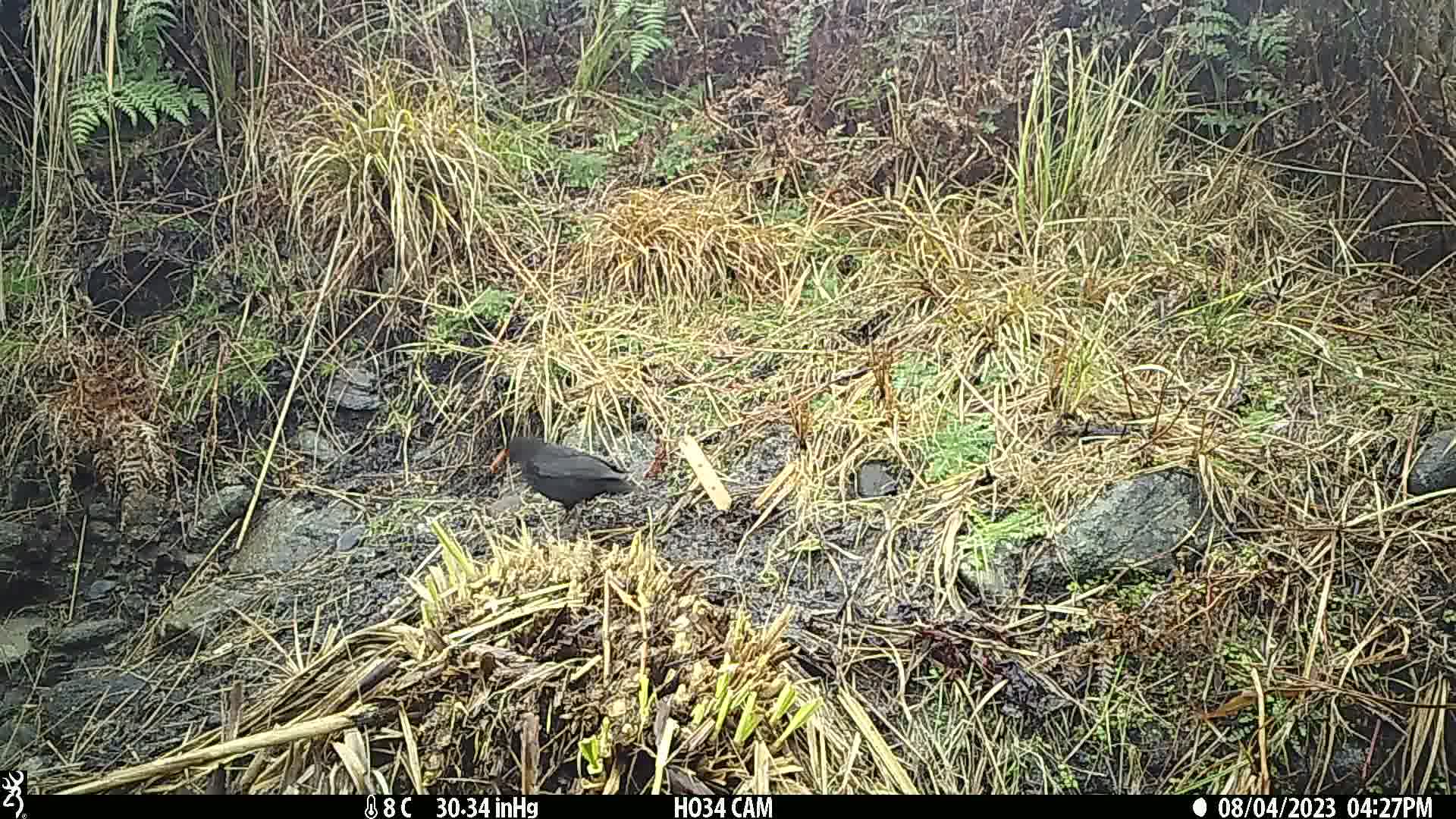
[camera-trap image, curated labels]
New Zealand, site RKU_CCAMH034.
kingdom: Animalia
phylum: Chordata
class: Aves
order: Passeriformes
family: Turdidae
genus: Turdus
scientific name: Turdus merula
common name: eurasian blackbird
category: blackbird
Blackbird (eurasian blackbird) (Turdus merula).